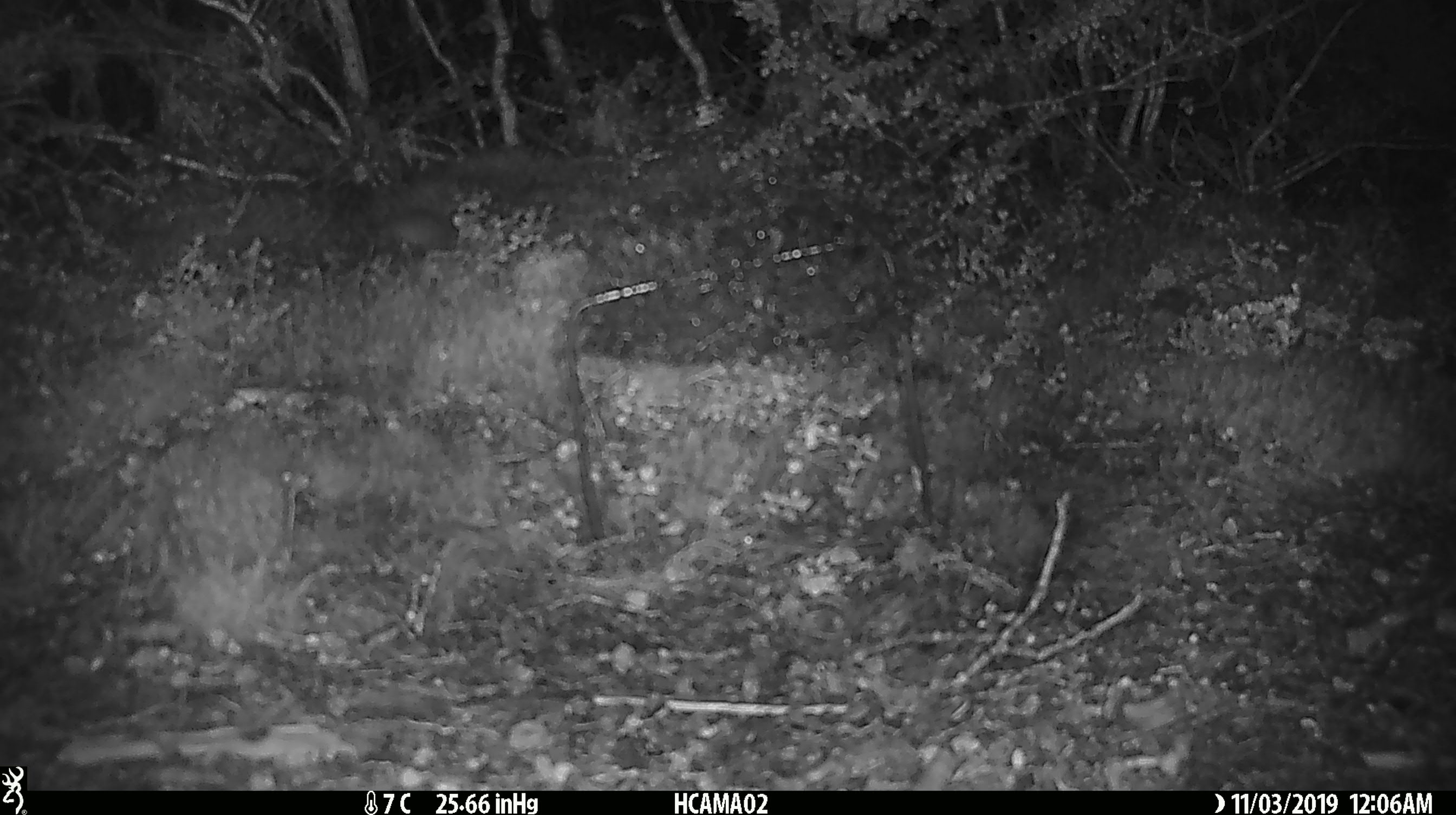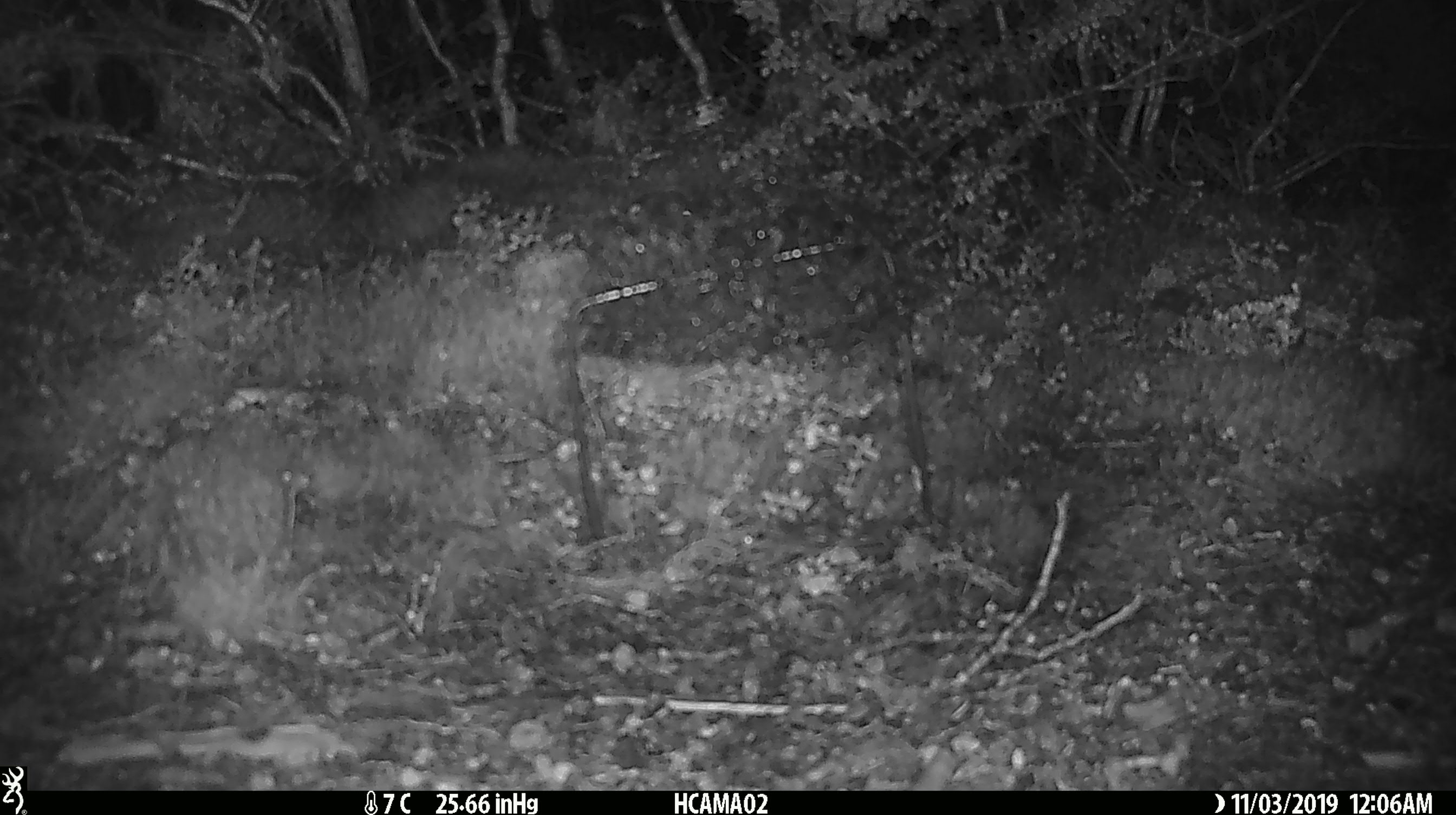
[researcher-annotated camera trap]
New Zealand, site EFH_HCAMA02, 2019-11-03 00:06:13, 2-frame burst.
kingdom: Animalia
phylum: Chordata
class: Mammalia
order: Rodentia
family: Muridae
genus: Mus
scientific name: Mus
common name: mouse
Mouse (Mus).